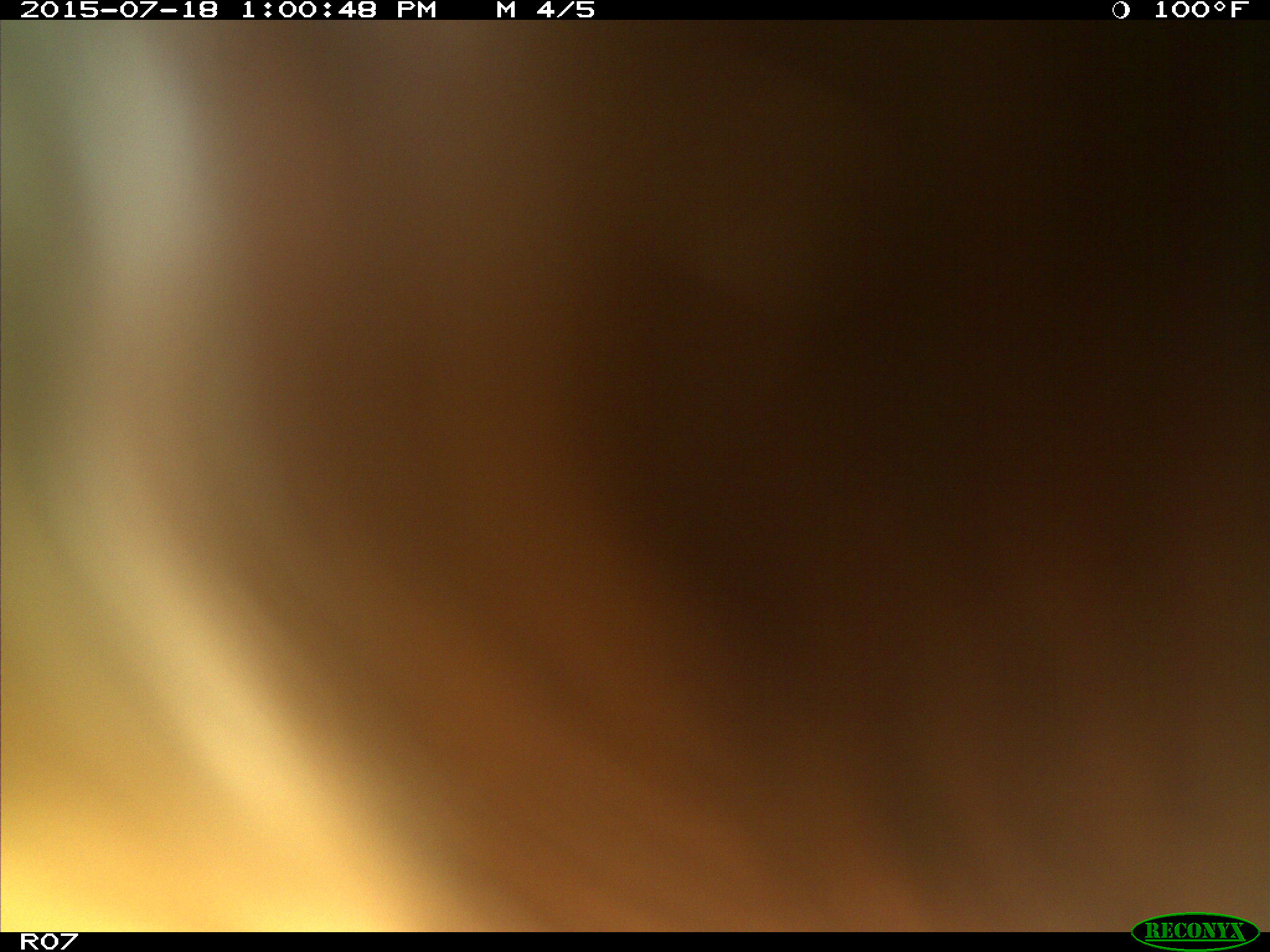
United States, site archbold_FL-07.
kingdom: Animalia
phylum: Chordata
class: Mammalia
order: Artiodactyla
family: Bovidae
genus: Bos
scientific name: Bos taurus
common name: domestic cow